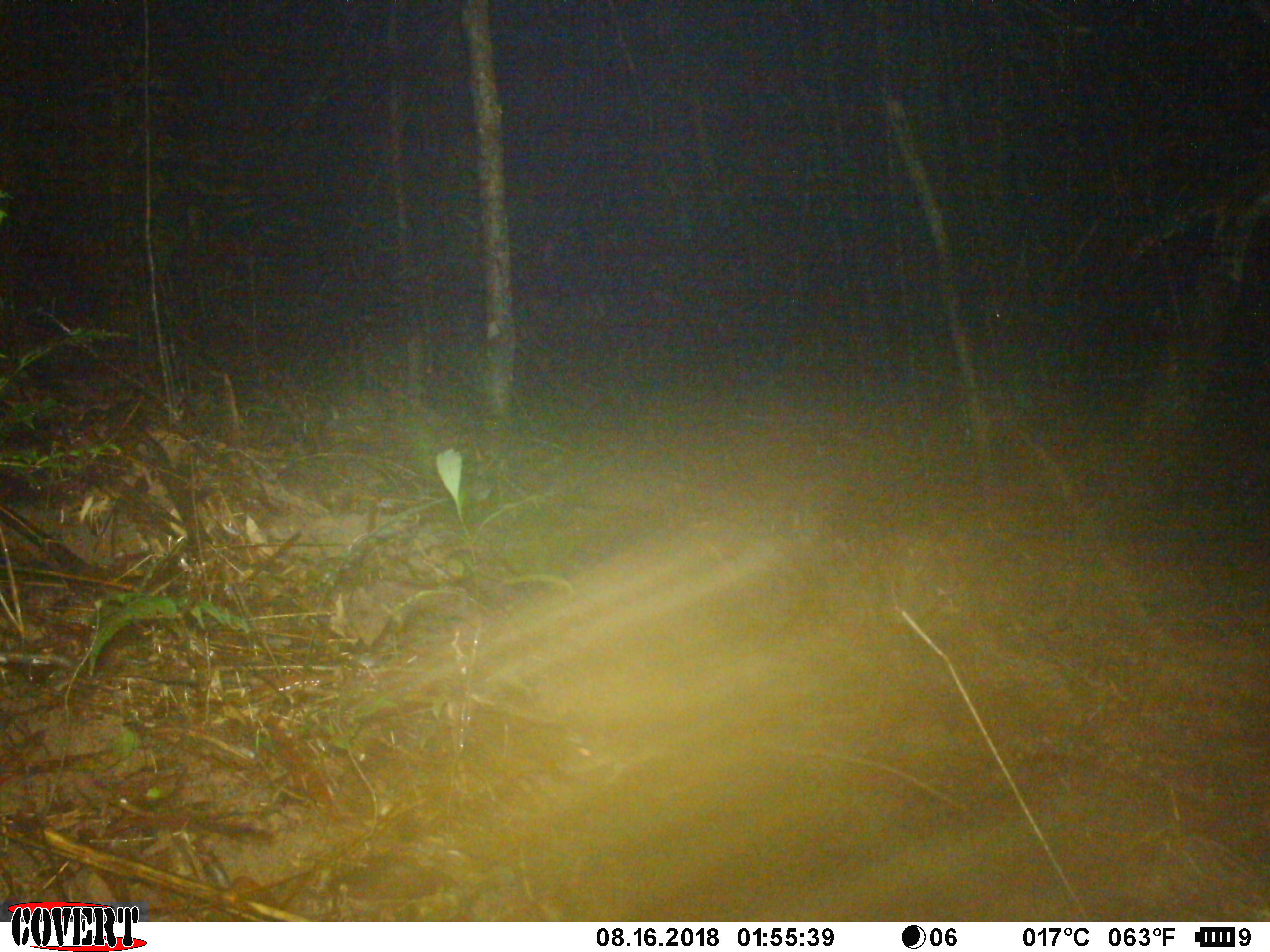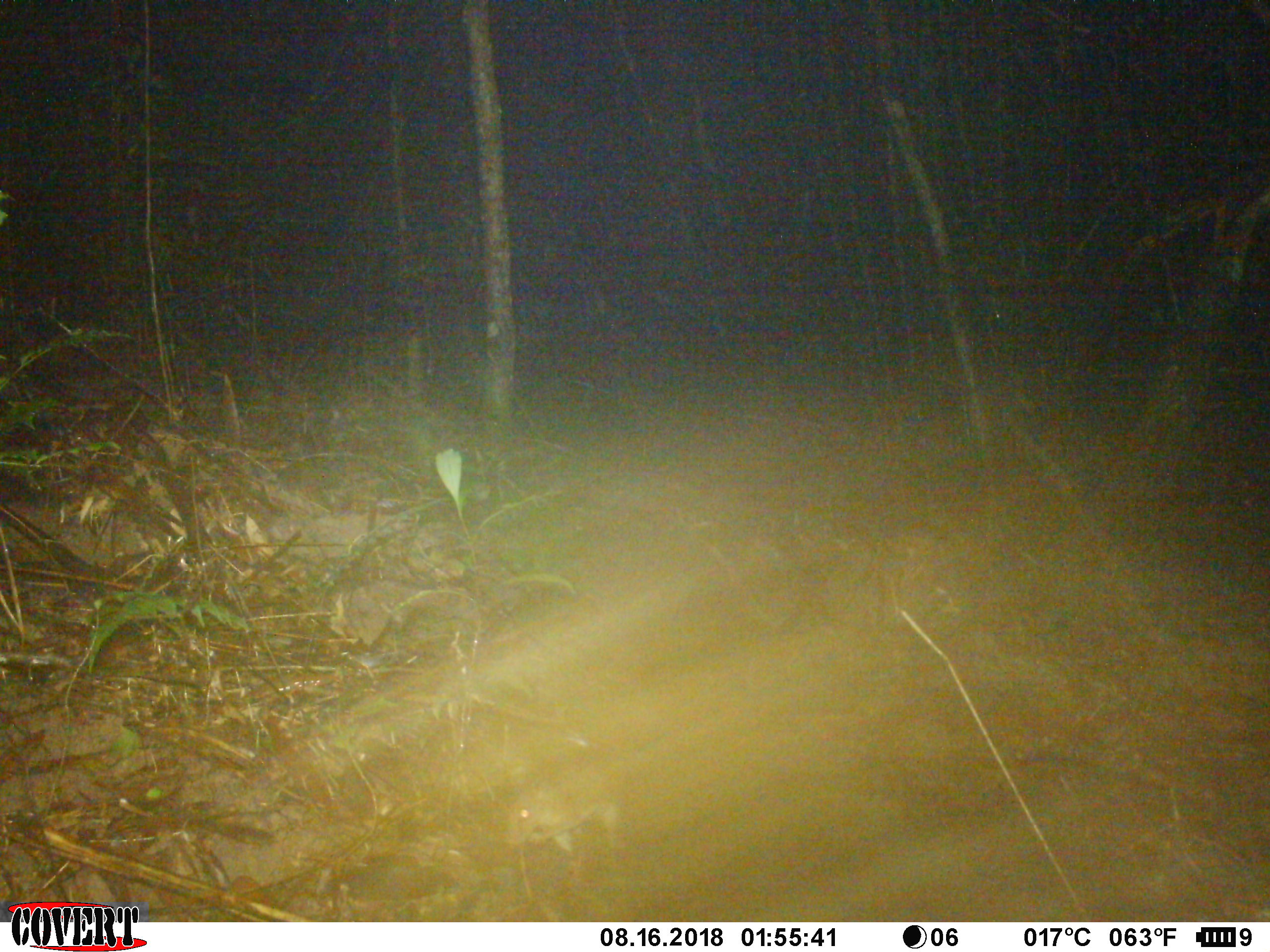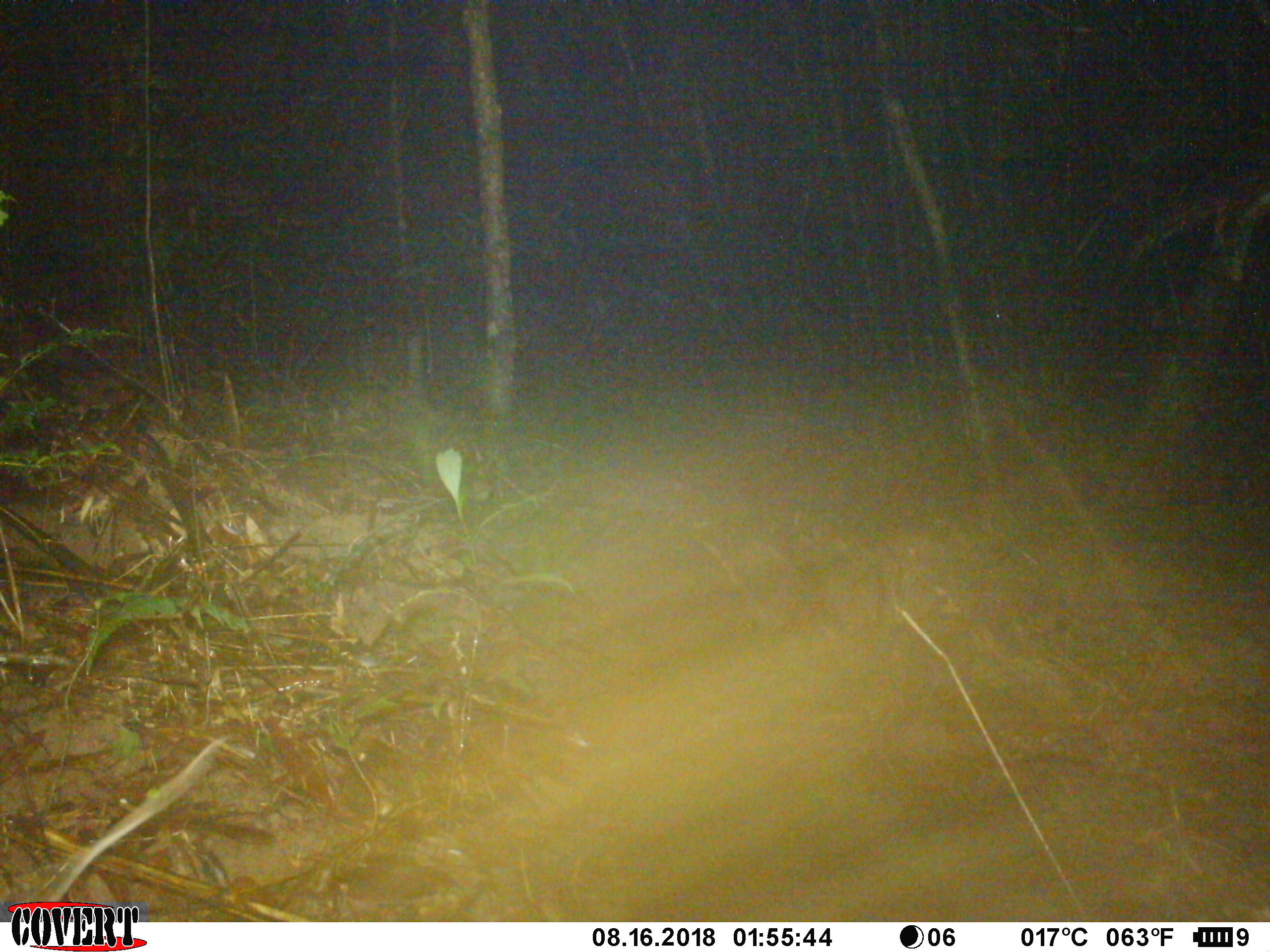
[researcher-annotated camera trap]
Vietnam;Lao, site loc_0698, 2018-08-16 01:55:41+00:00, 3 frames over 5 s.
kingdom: Animalia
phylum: Chordata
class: Mammalia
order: Rodentia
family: Muridae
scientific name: Muridae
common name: old-world mice and rats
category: unidentified murid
Unidentified murid (old-world mice and rats) (Muridae). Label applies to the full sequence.